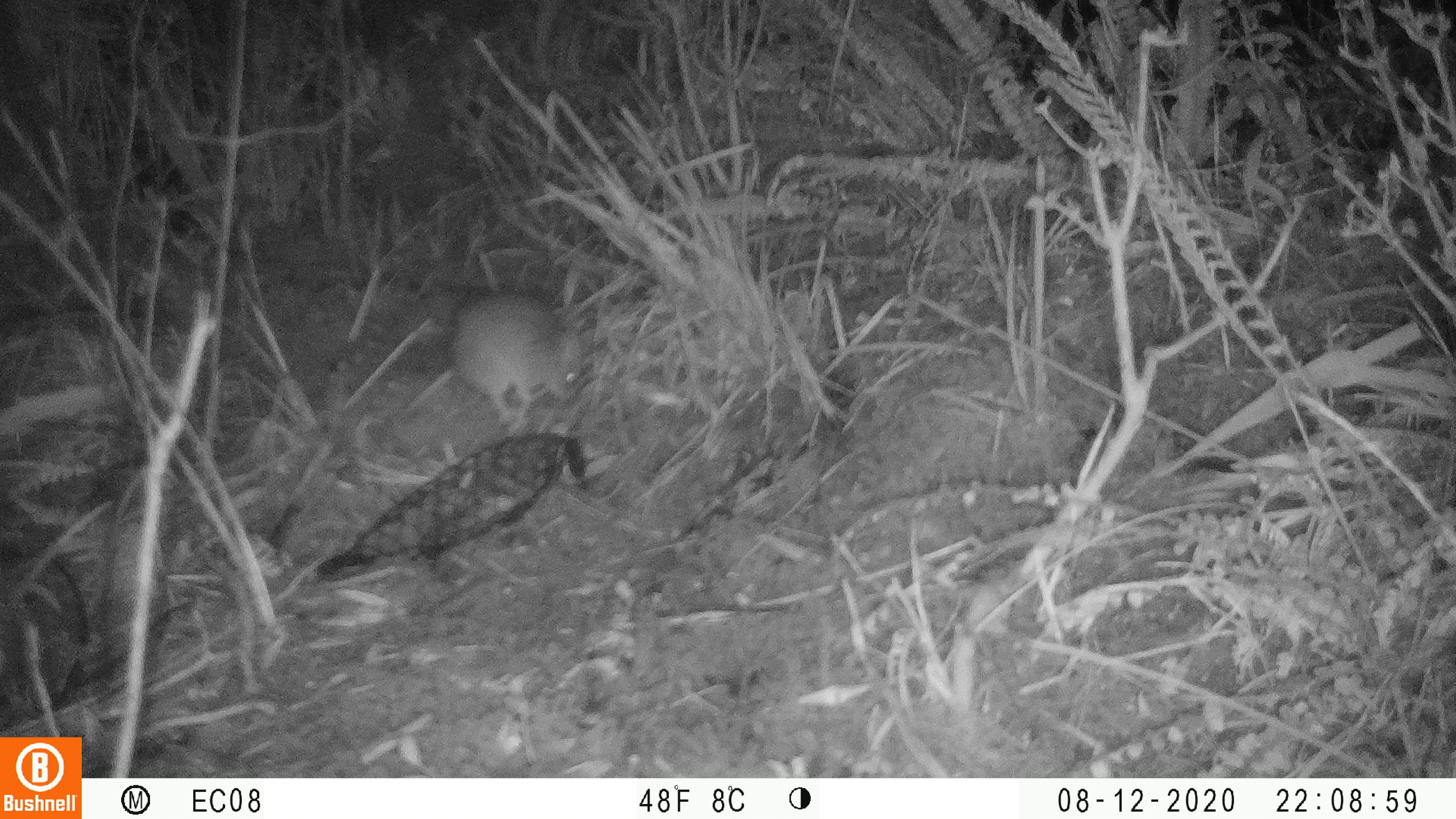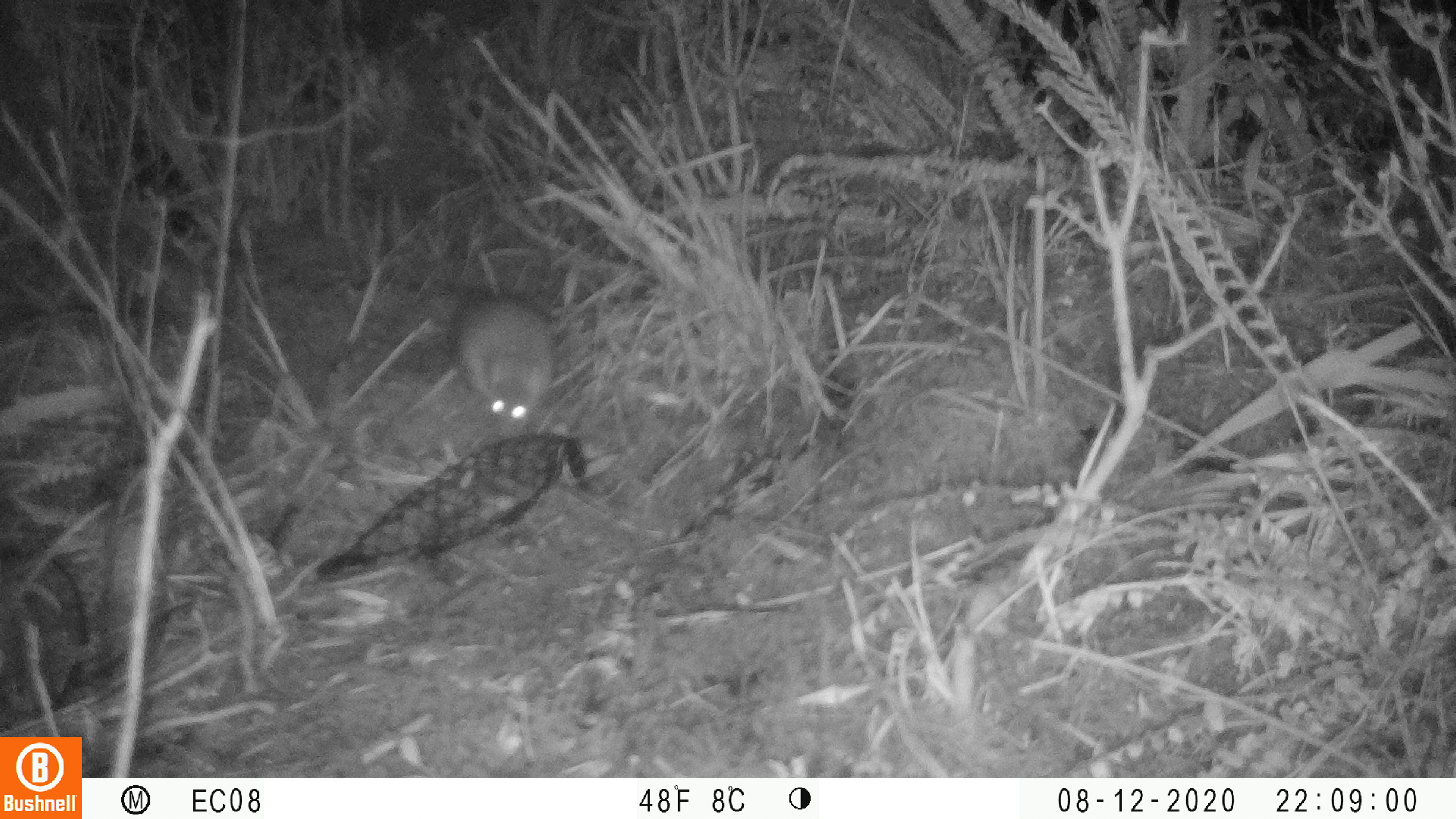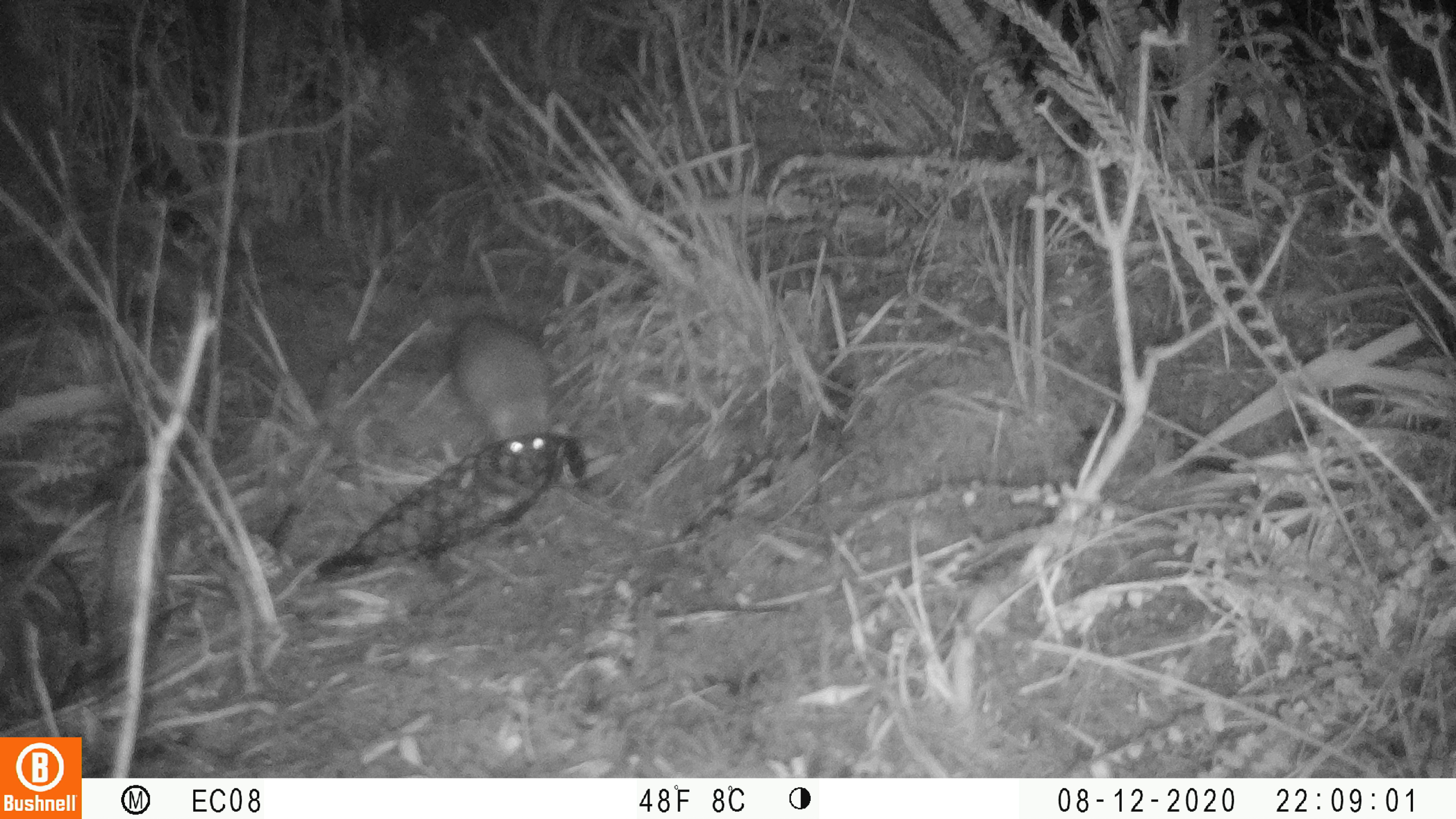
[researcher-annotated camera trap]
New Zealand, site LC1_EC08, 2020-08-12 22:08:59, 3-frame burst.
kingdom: Animalia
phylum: Chordata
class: Mammalia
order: Rodentia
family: Muridae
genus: Rattus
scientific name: Rattus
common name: rat